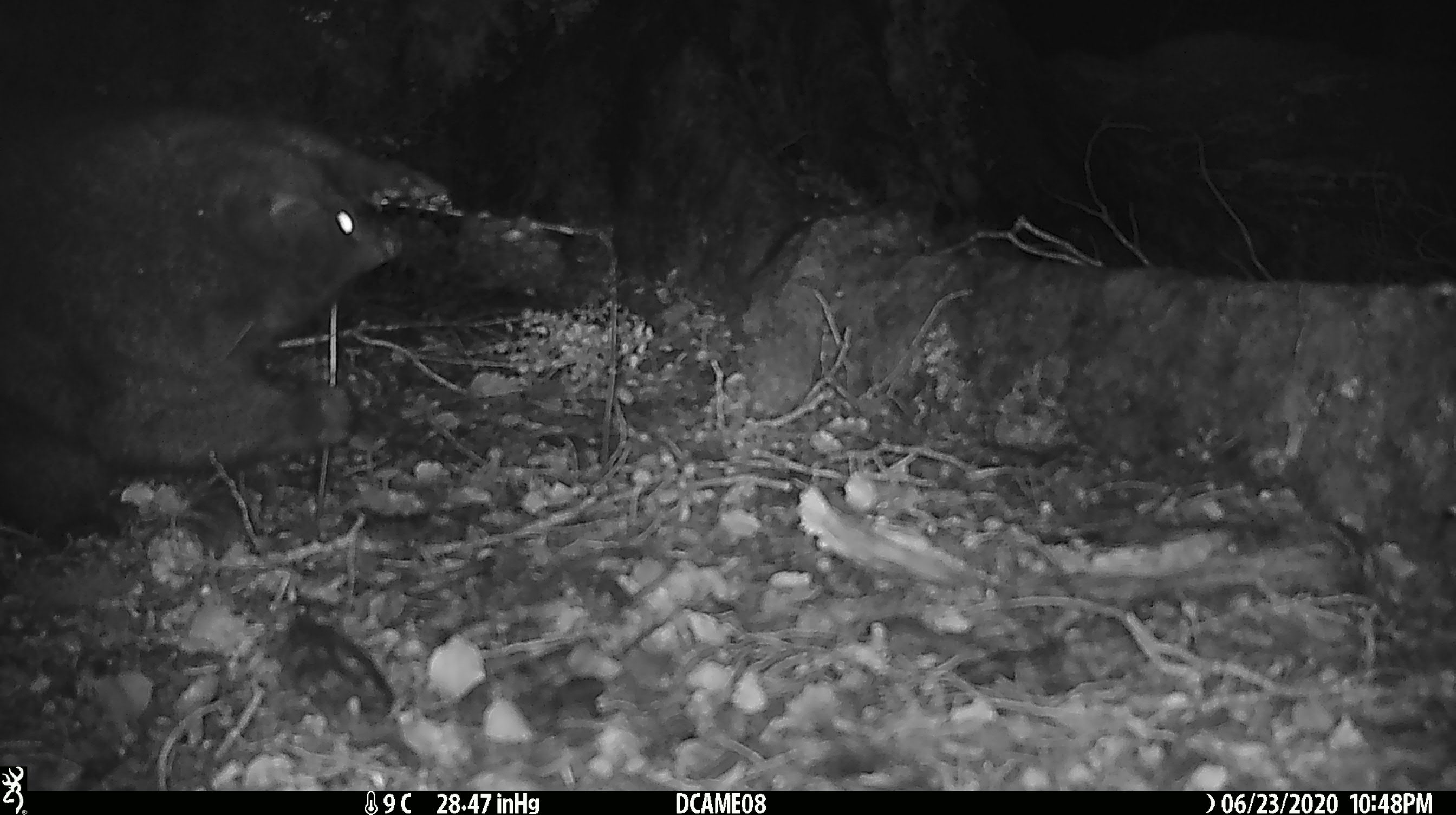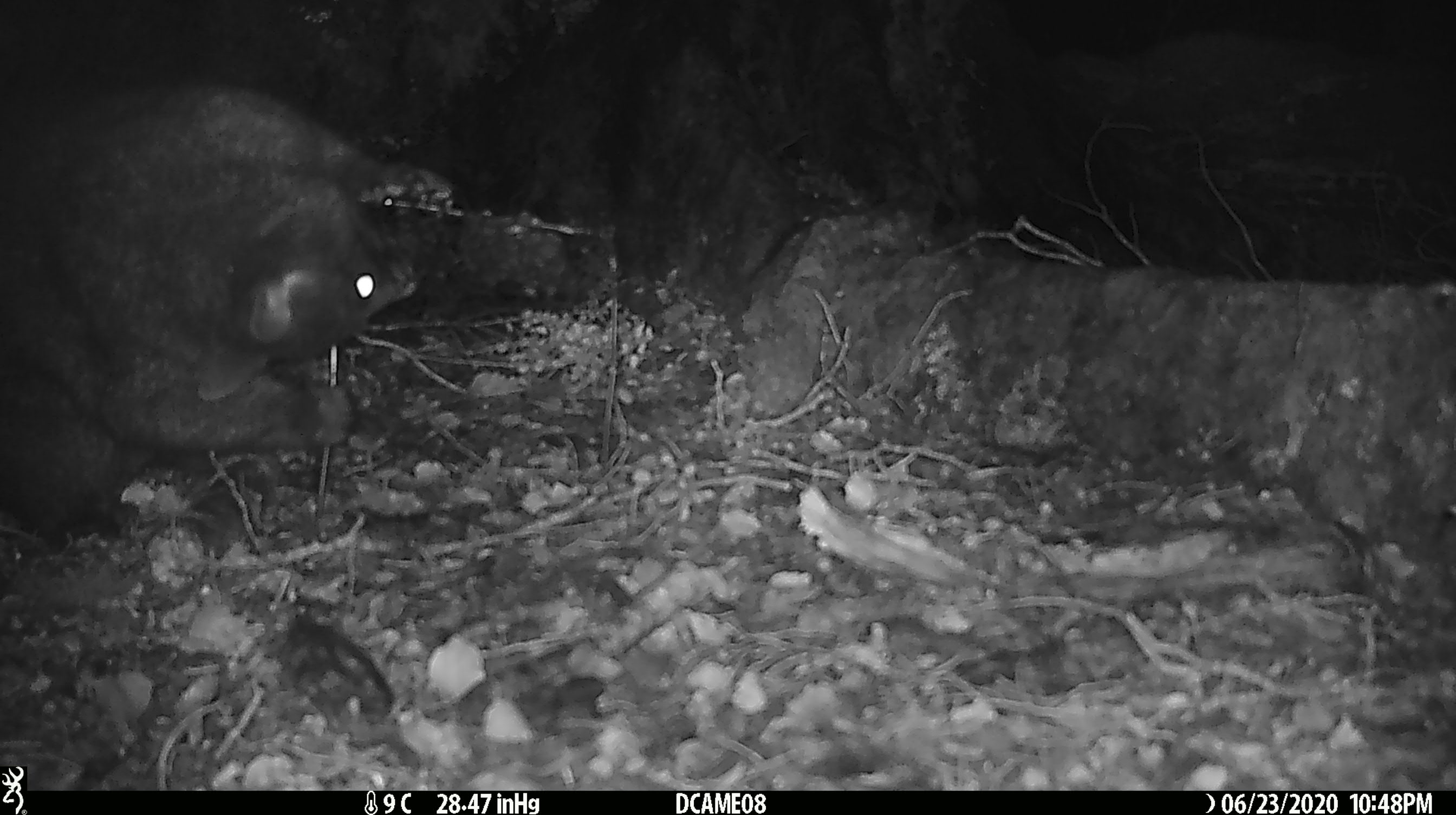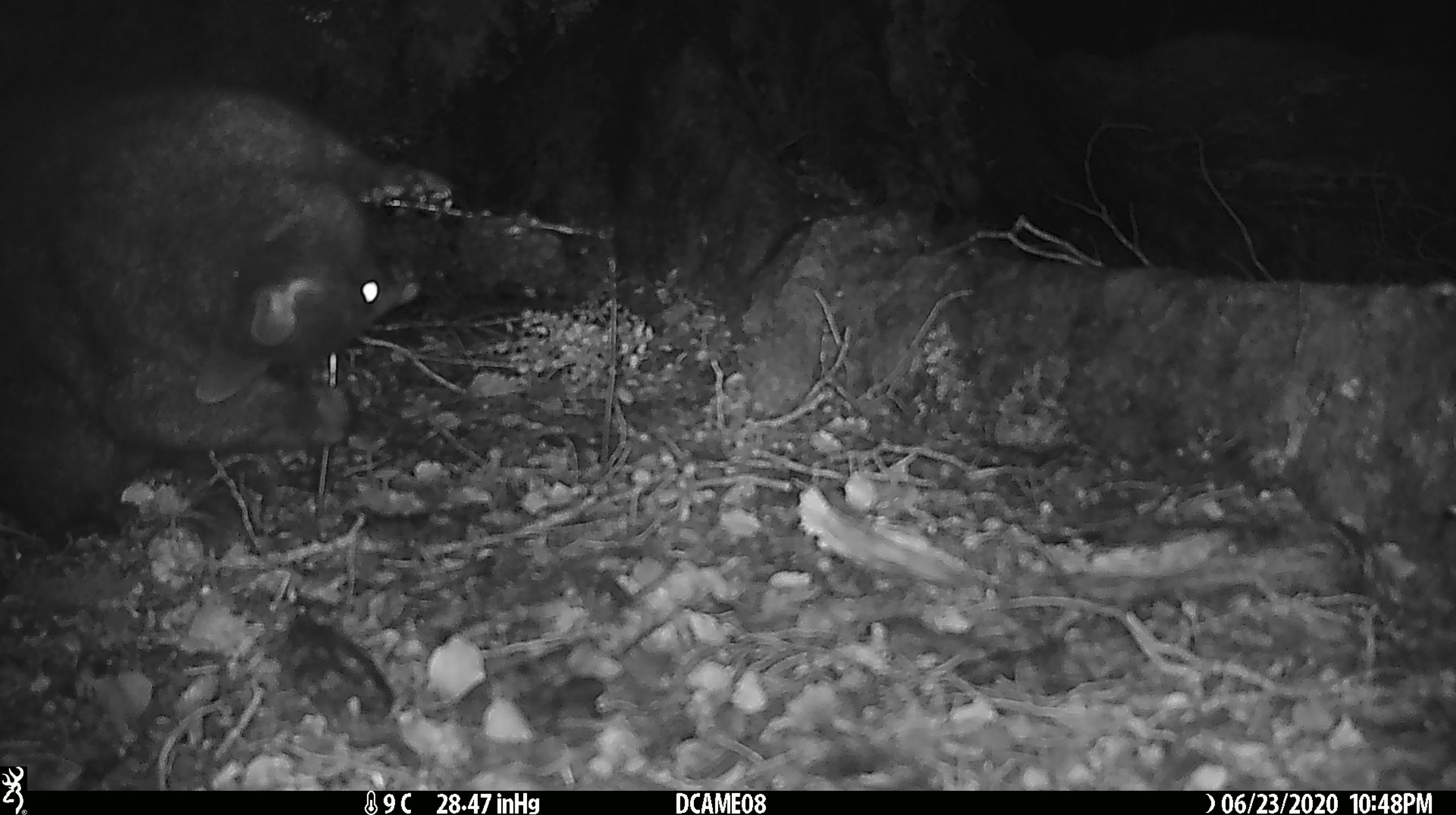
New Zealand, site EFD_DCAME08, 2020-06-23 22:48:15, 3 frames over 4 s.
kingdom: Animalia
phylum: Chordata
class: Mammalia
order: Diprotodontia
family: Phalangeridae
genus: Trichosurus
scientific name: Trichosurus vulpecula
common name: common brushtail possum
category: possum